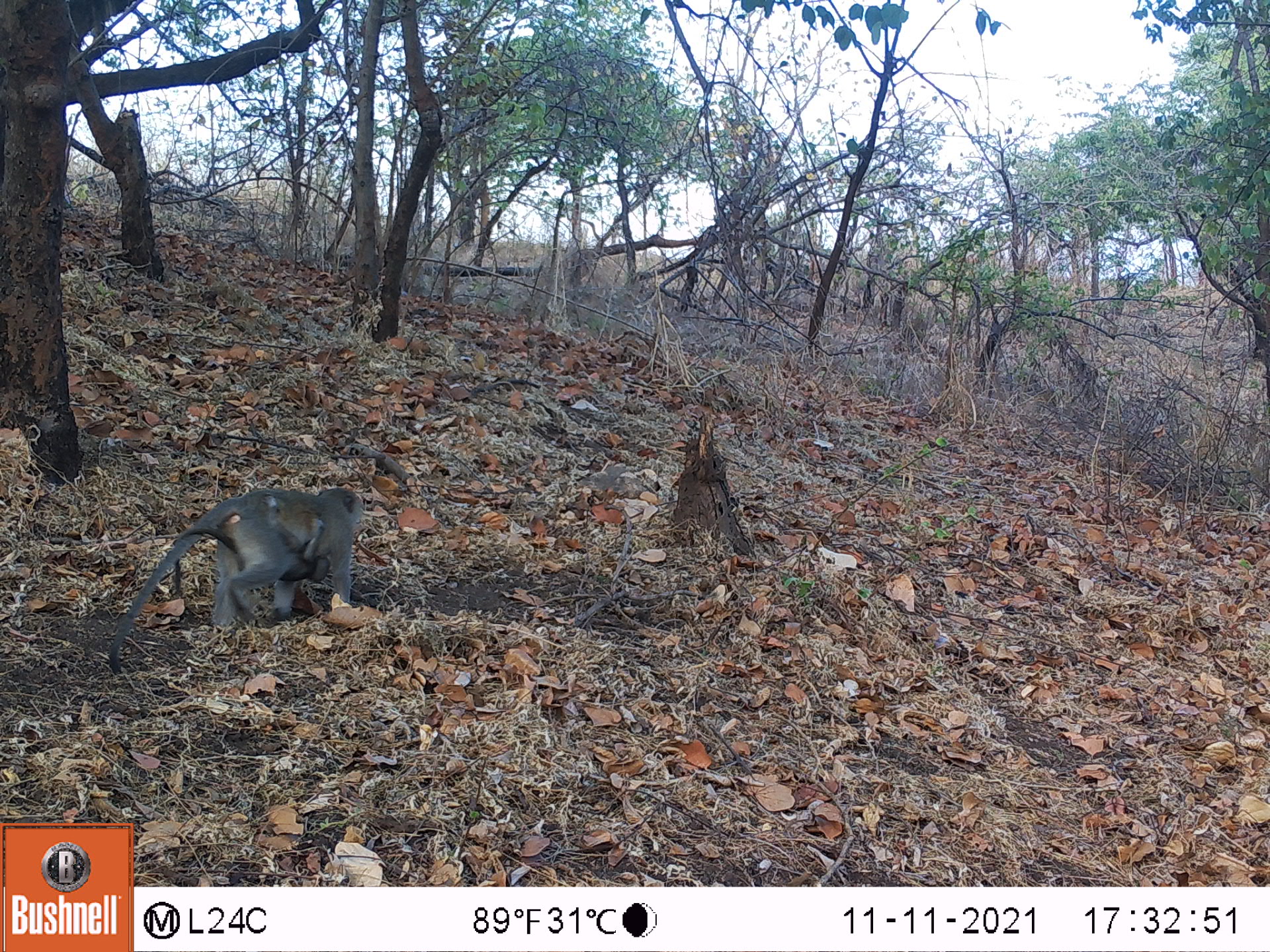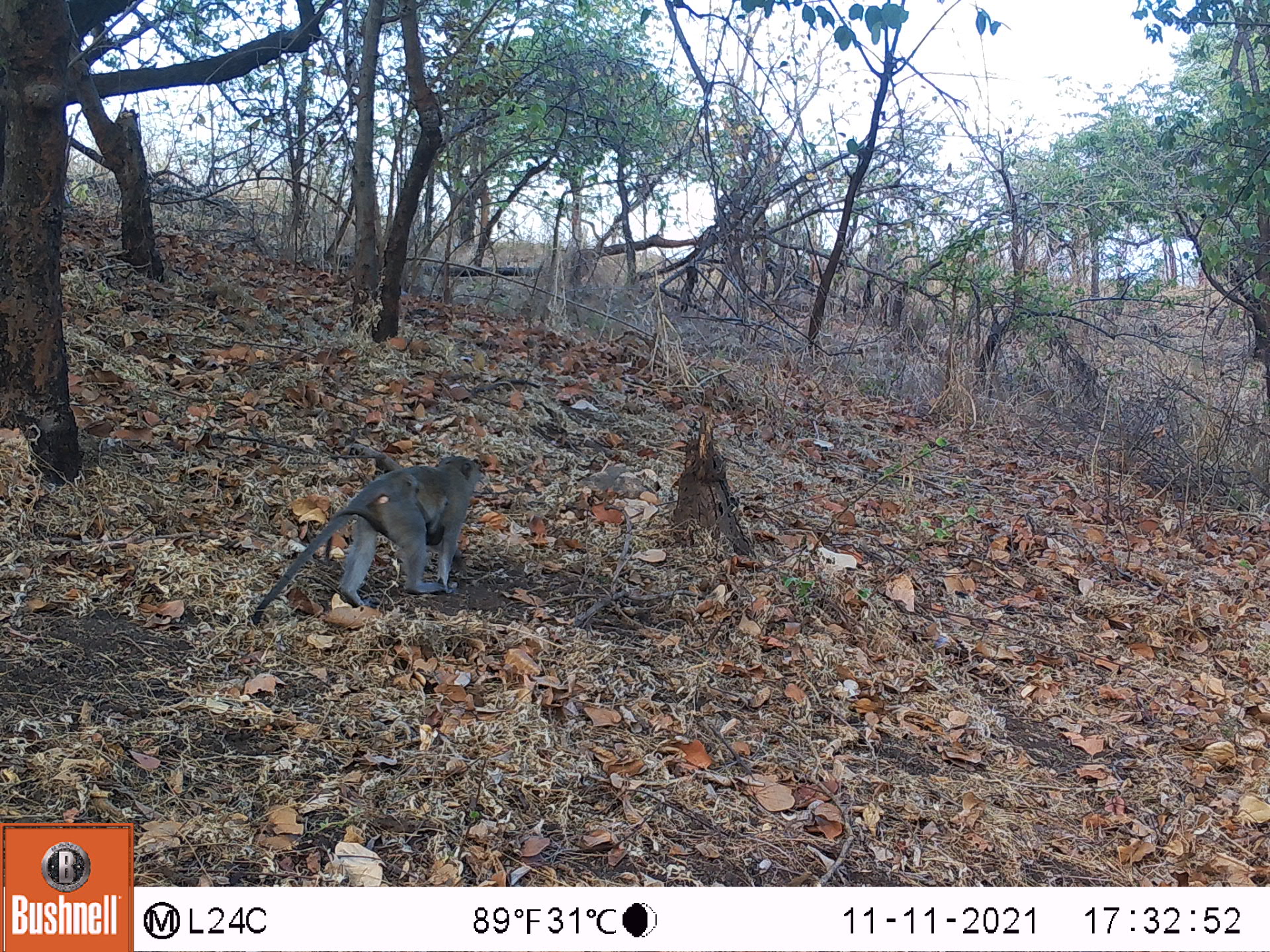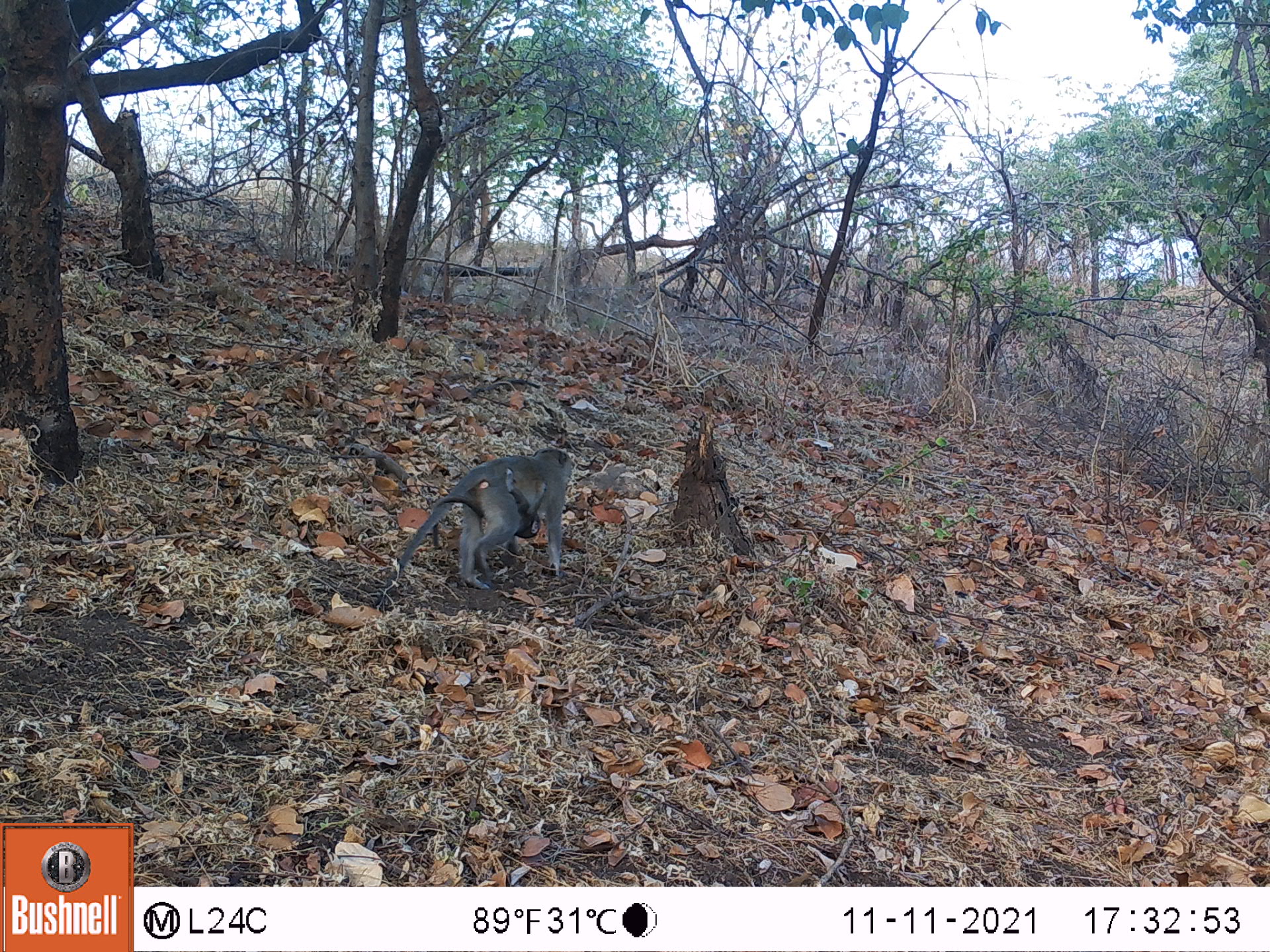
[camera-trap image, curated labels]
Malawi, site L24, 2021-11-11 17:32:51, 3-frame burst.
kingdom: Animalia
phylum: Chordata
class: Mammalia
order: Primates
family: Cercopithecidae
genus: Chlorocebus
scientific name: Chlorocebus pygerythrus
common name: vervet monkey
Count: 1.